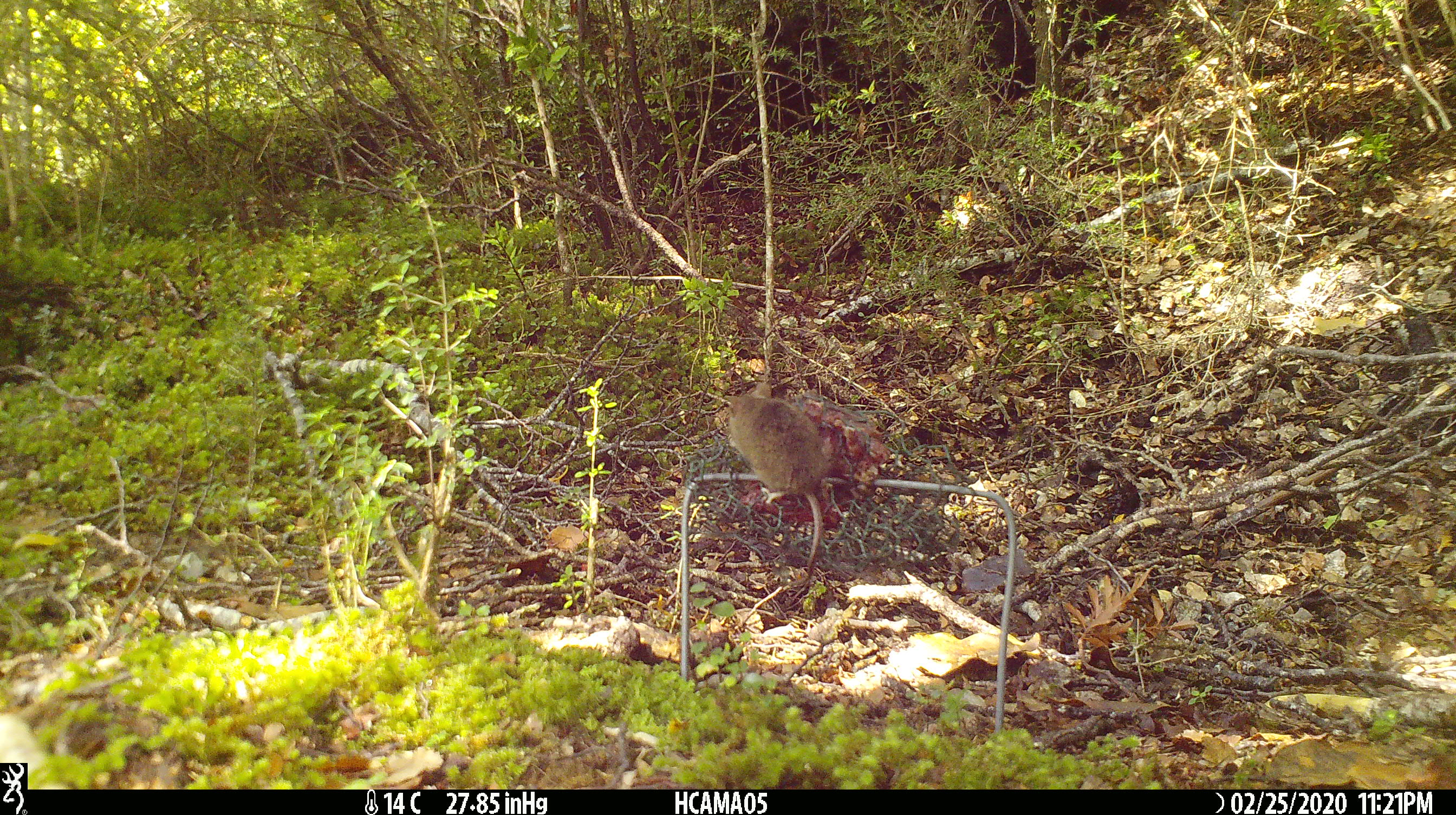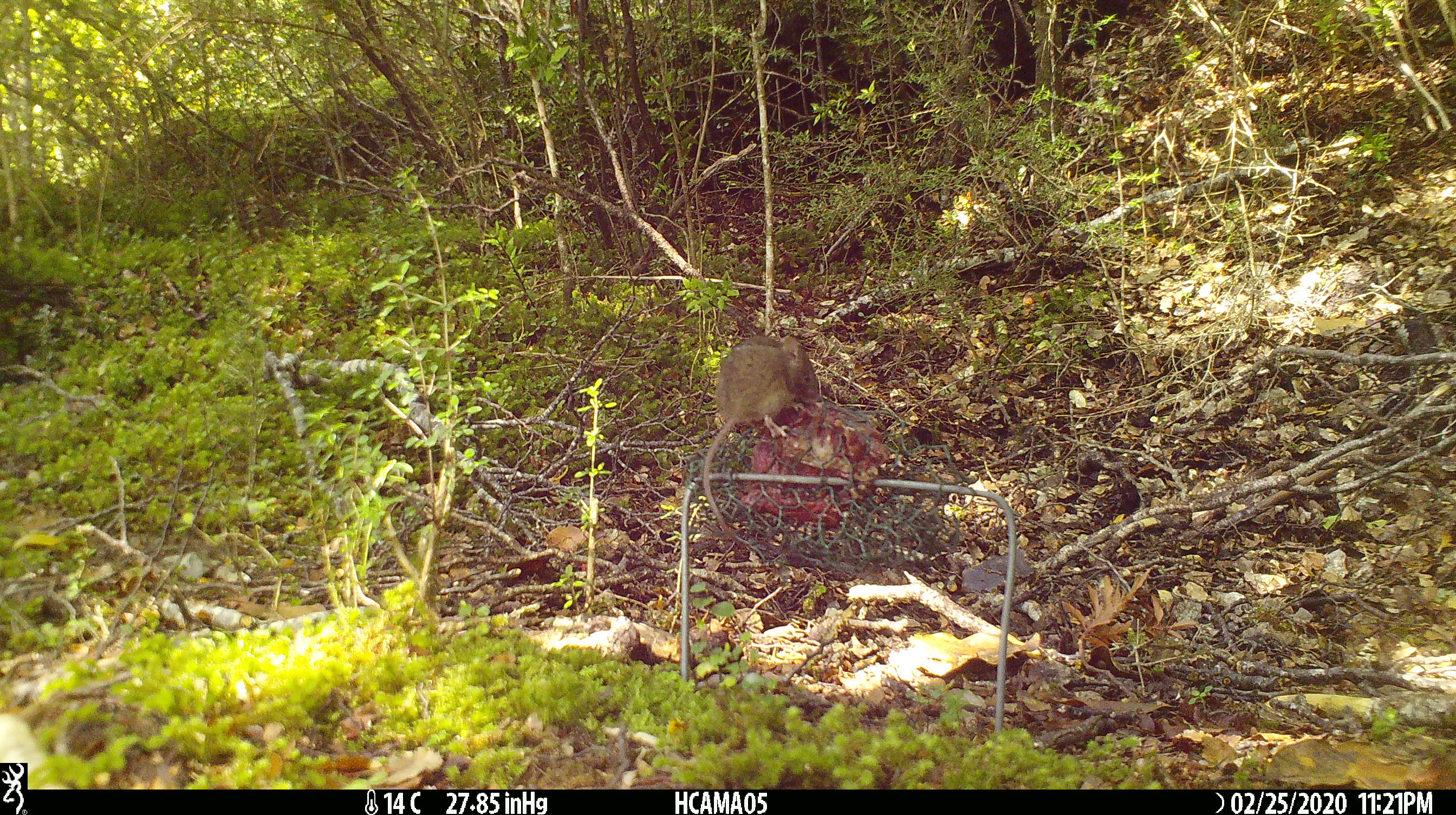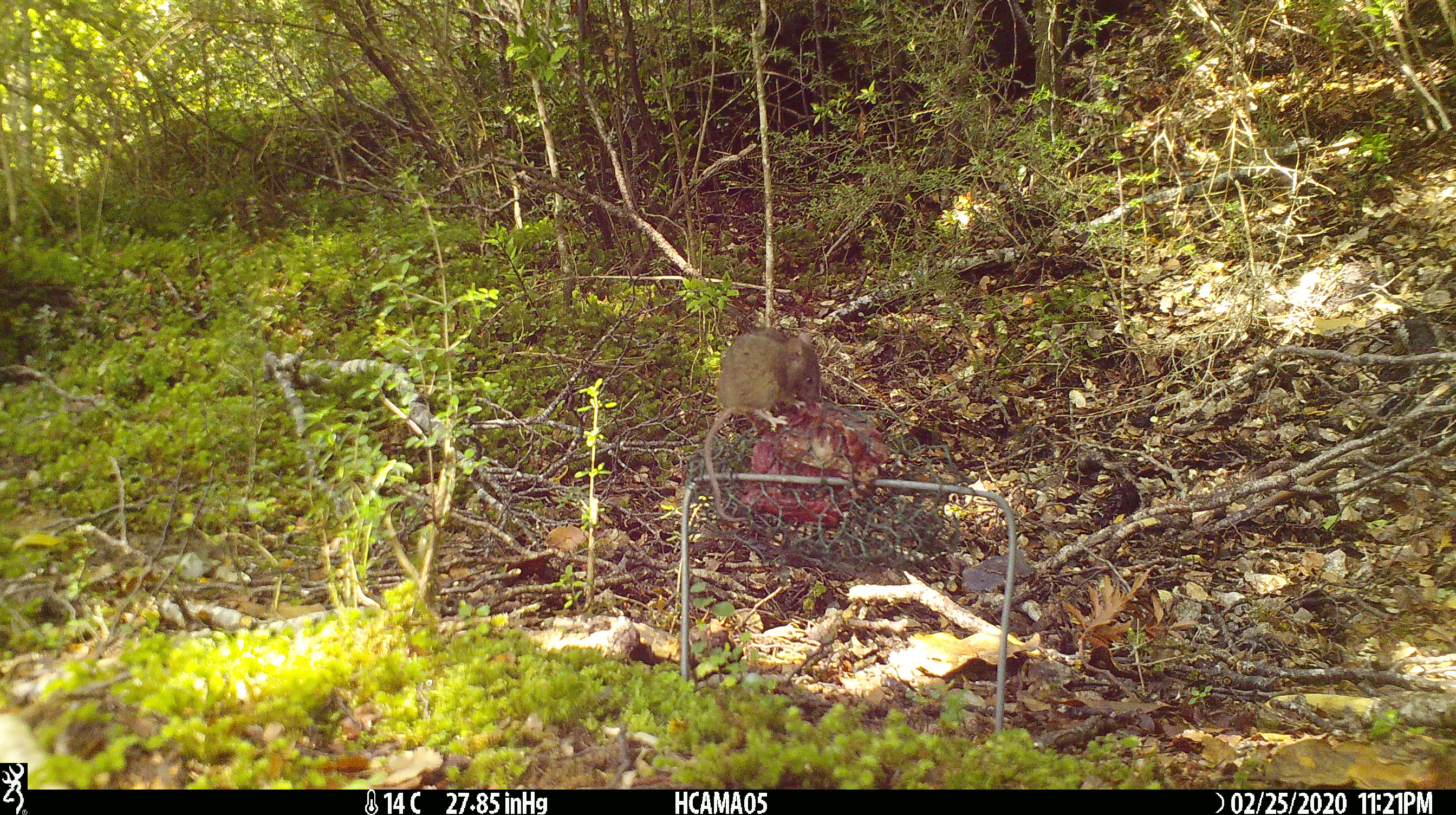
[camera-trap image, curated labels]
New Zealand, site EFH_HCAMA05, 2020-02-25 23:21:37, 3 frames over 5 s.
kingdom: Animalia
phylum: Chordata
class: Mammalia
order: Rodentia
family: Muridae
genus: Mus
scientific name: Mus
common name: mouse